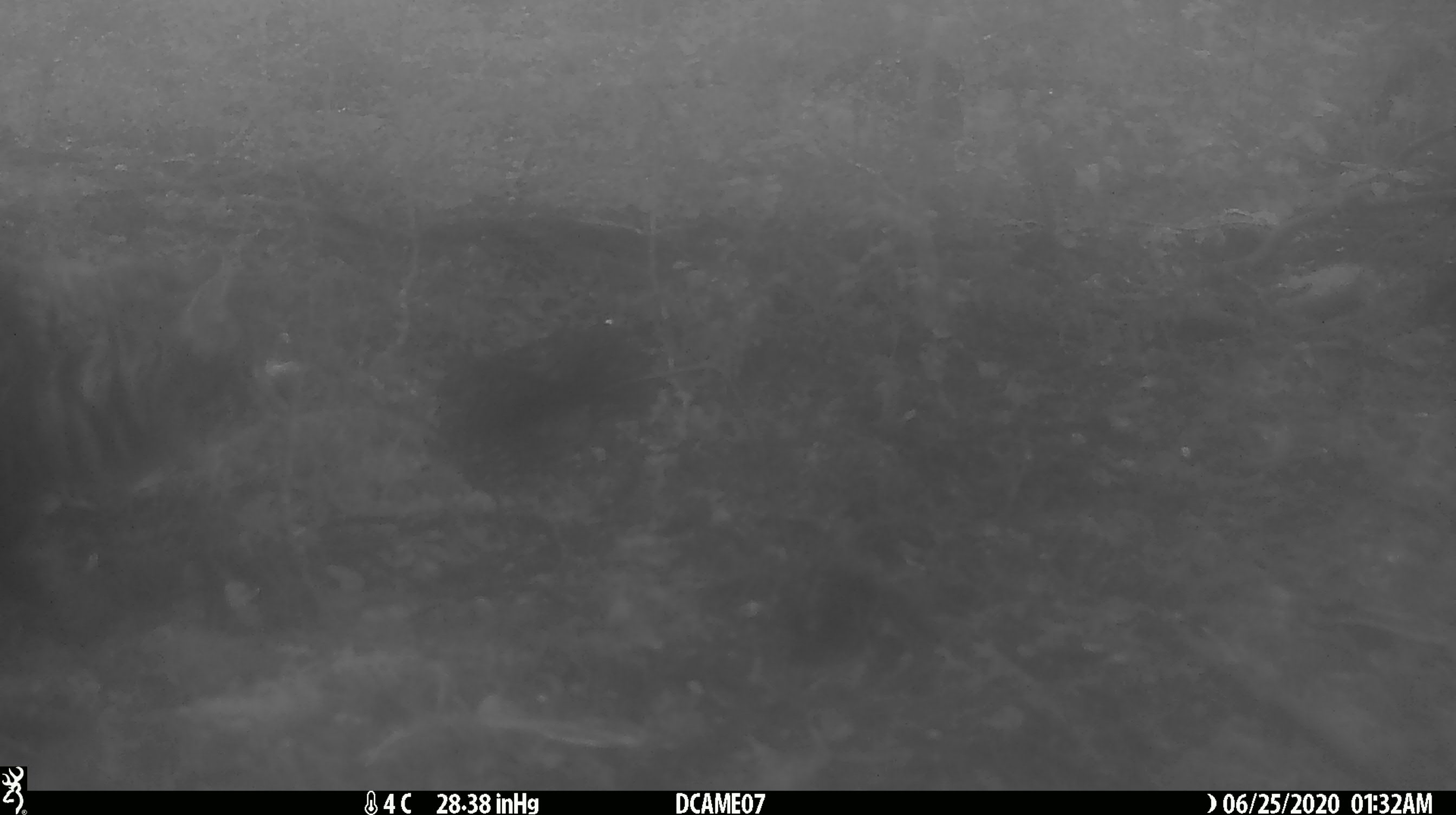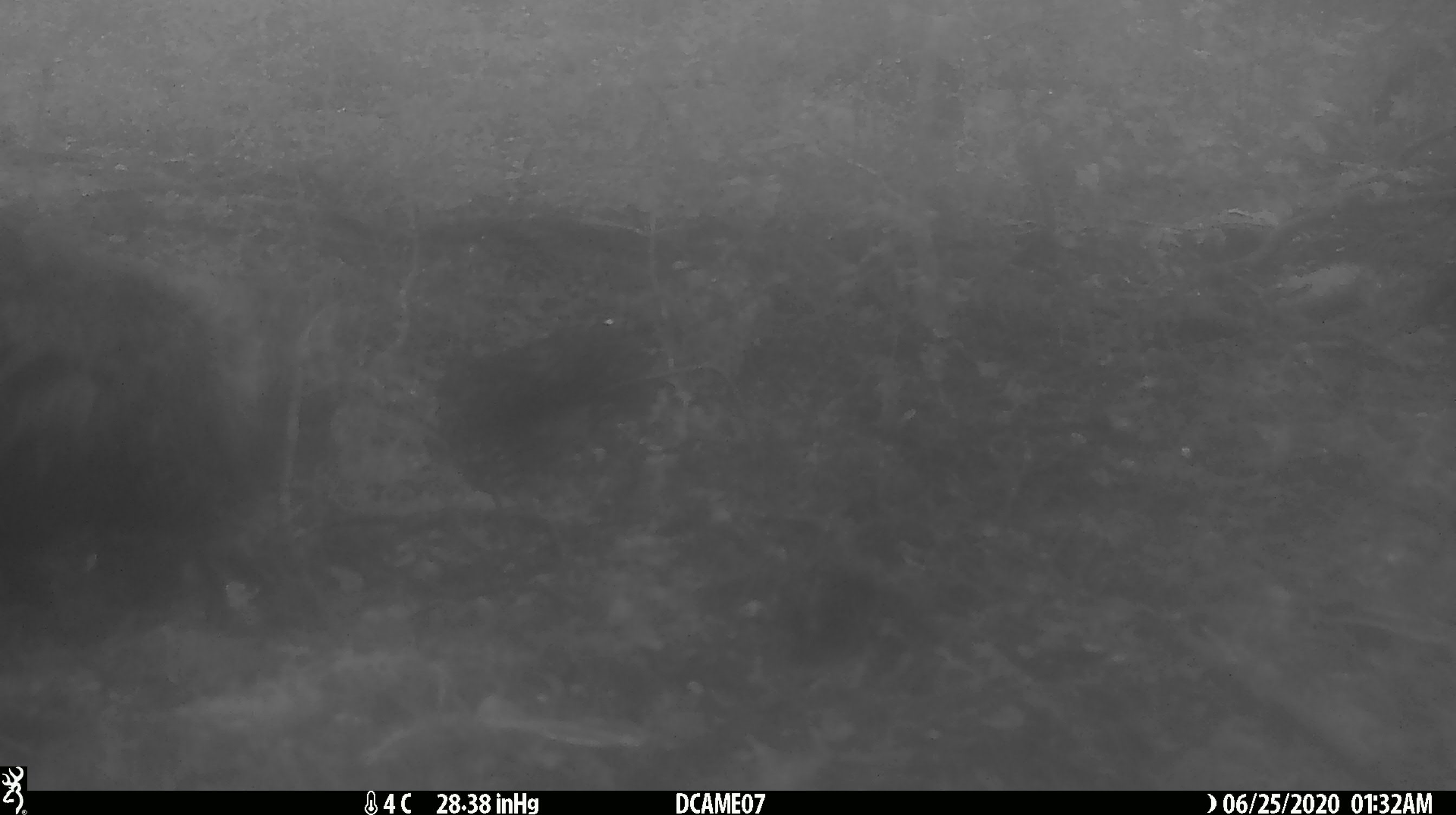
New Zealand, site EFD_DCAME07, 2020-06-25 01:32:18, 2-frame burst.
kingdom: Animalia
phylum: Chordata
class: Mammalia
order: Carnivora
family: Felidae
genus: Felis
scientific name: Felis catus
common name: domestic cat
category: cat